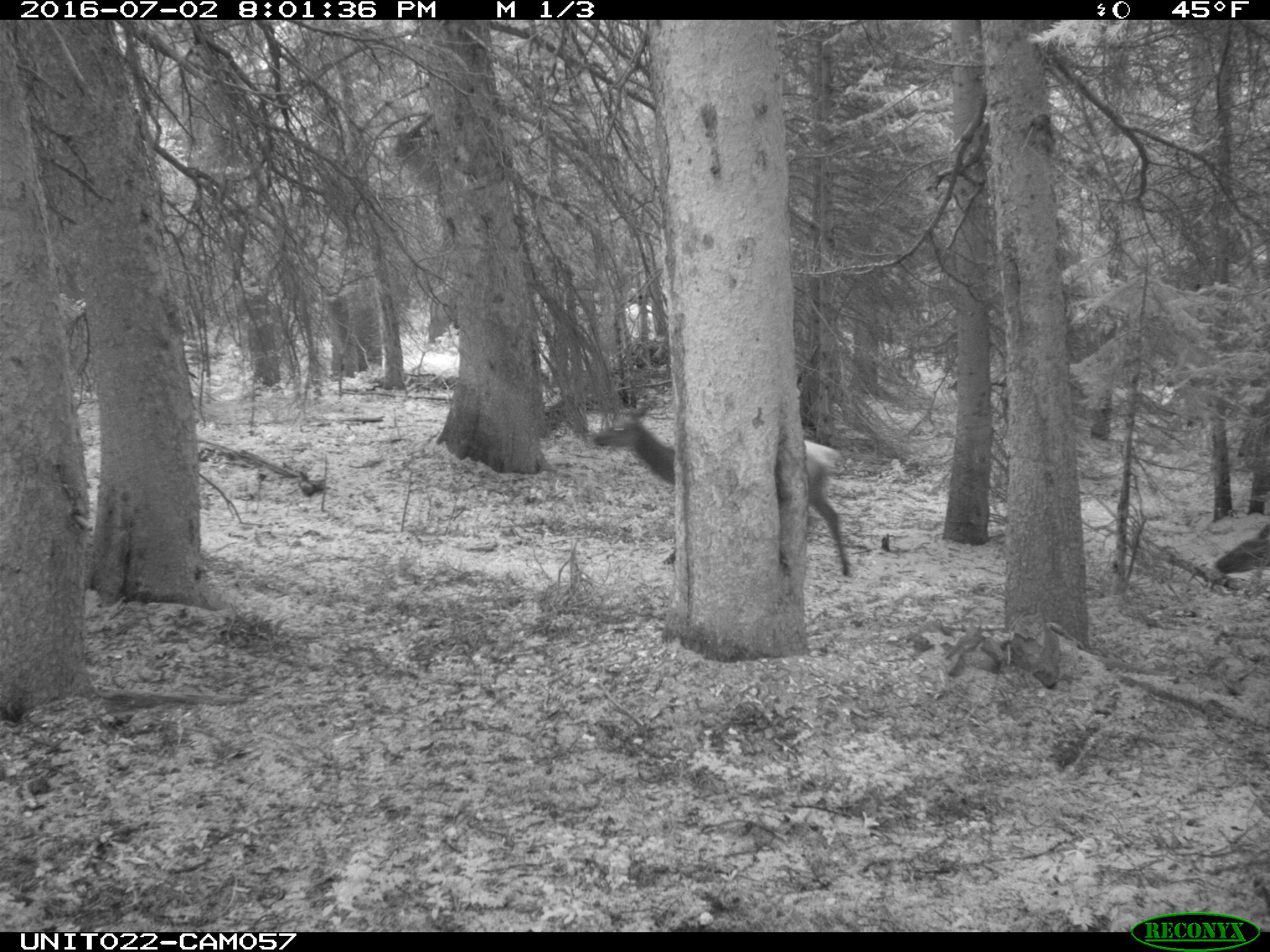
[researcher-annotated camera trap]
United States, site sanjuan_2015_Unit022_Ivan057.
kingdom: Animalia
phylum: Chordata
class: Mammalia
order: Artiodactyla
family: Cervidae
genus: Cervus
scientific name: Cervus elaphus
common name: red deer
Cervus elaphus (red deer).